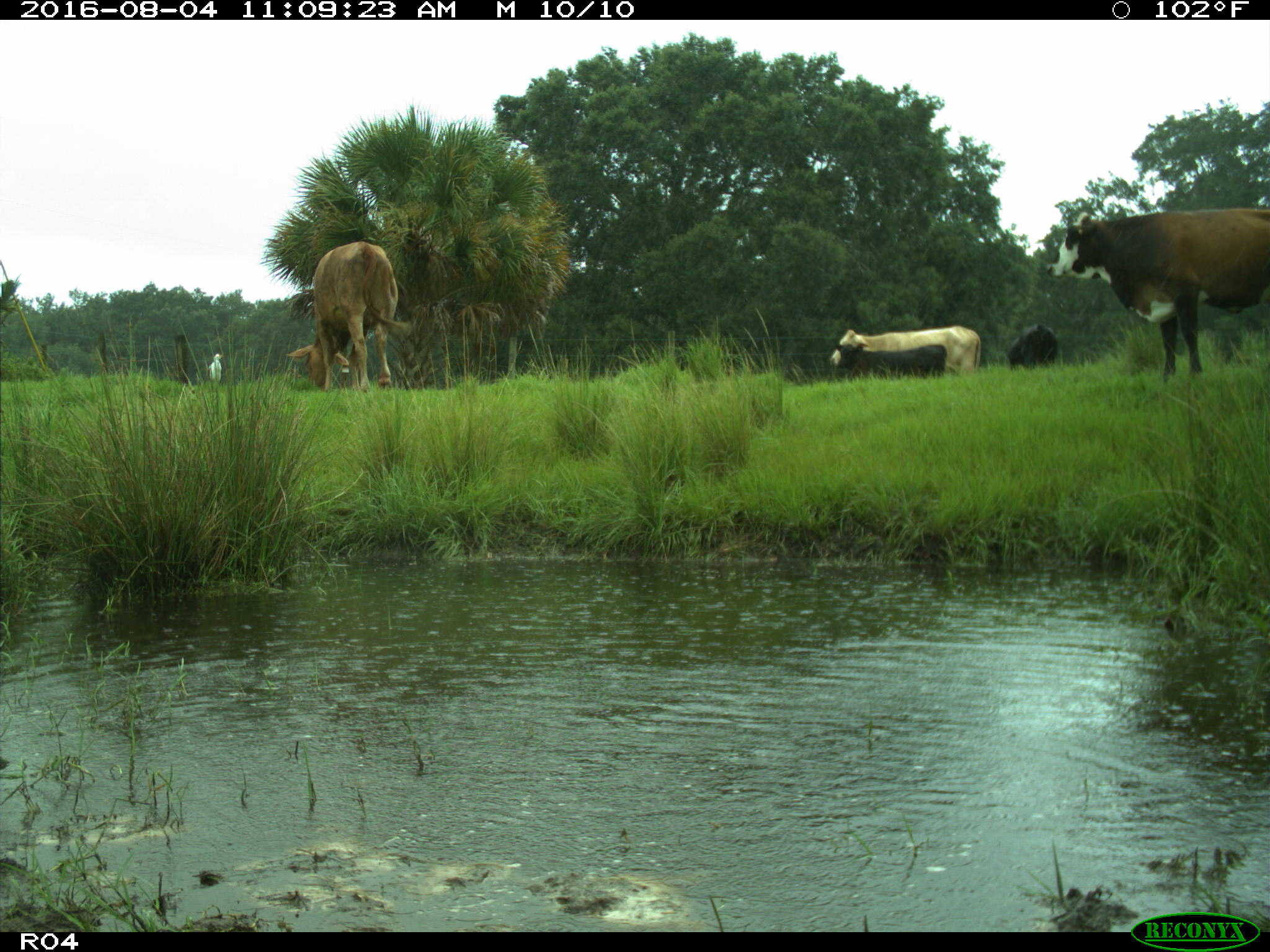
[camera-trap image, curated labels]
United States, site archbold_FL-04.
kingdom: Animalia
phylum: Chordata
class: Mammalia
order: Artiodactyla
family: Bovidae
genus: Bos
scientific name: Bos taurus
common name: domestic cow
Bos taurus (domestic cow).